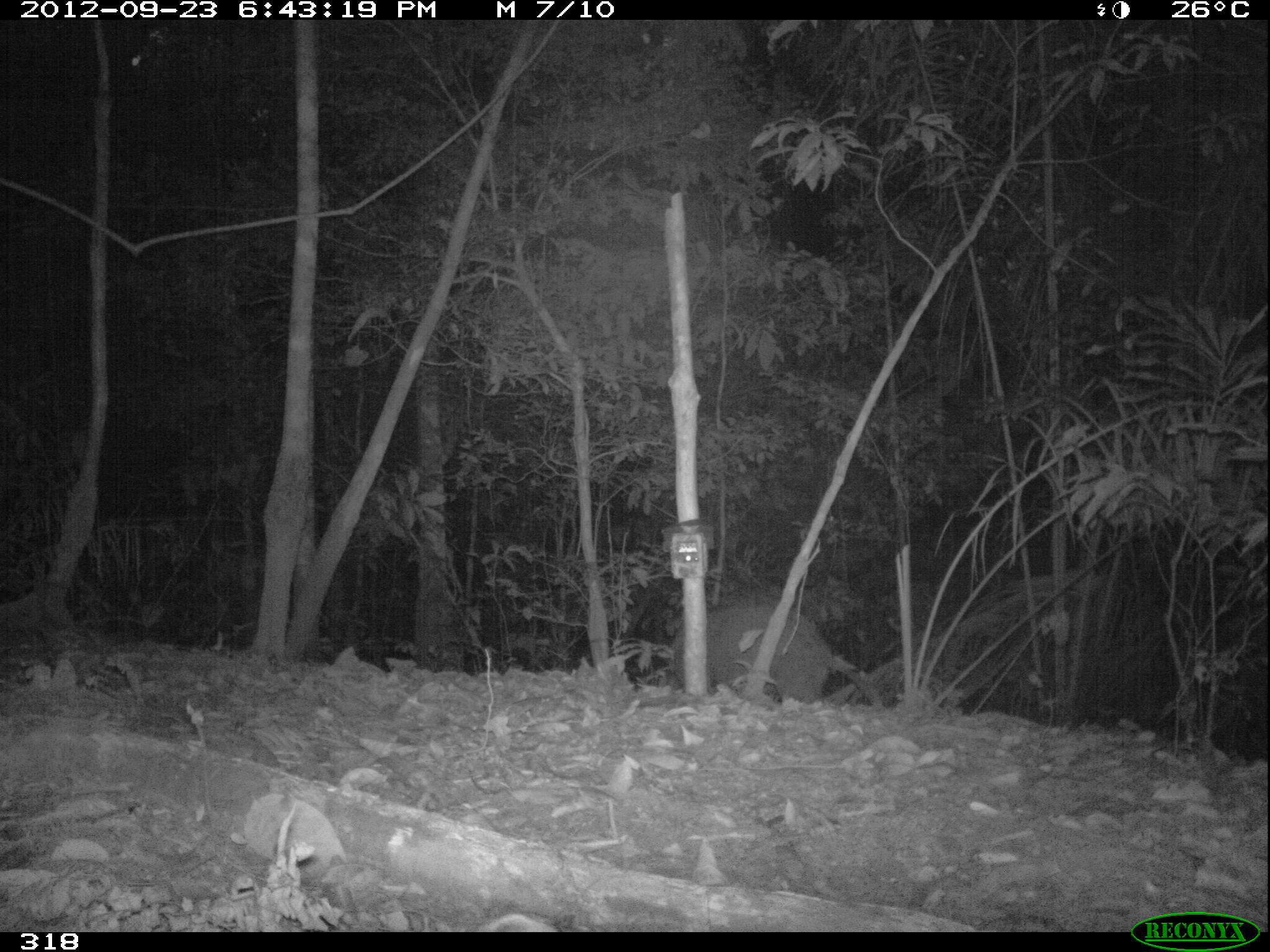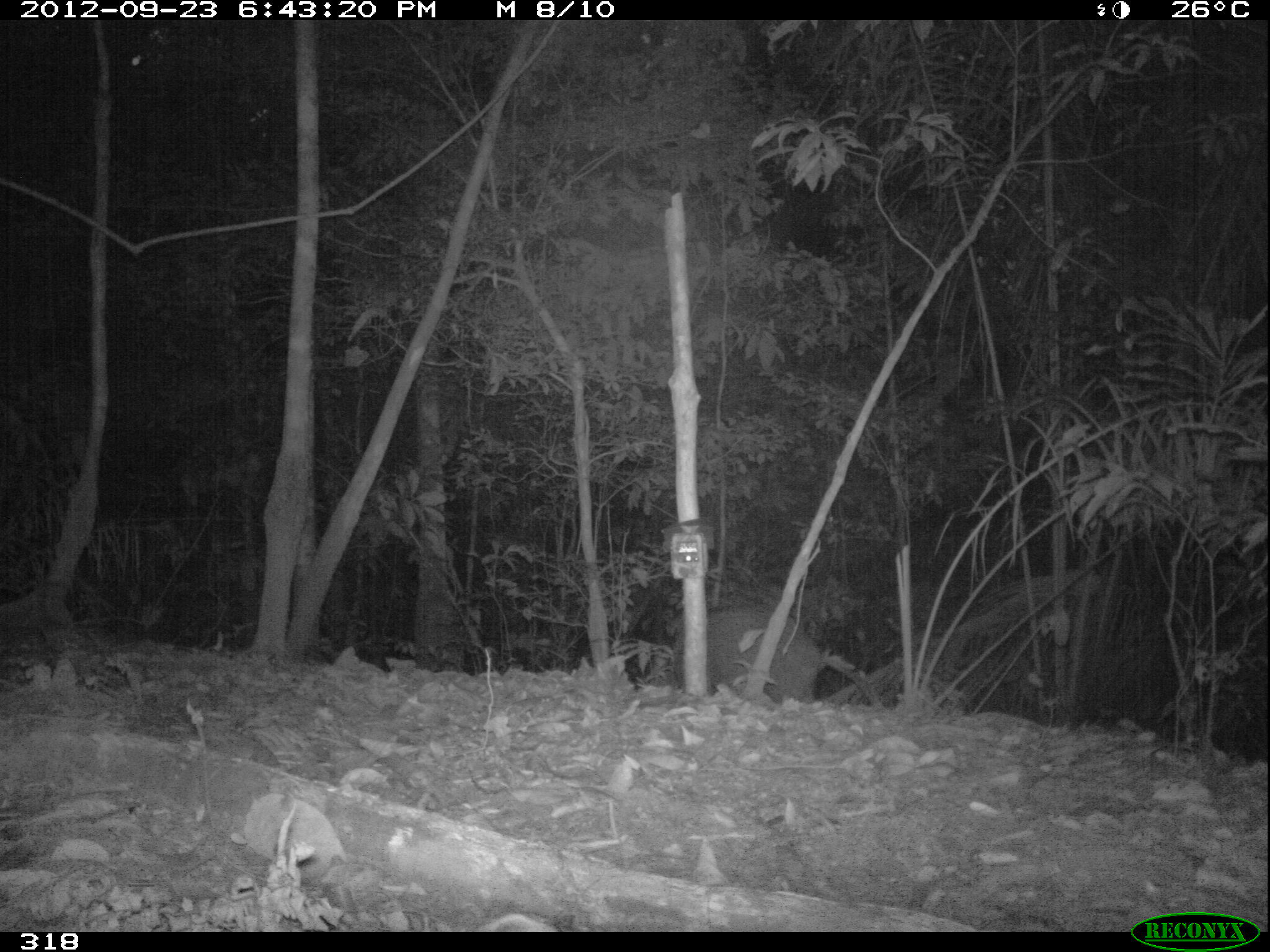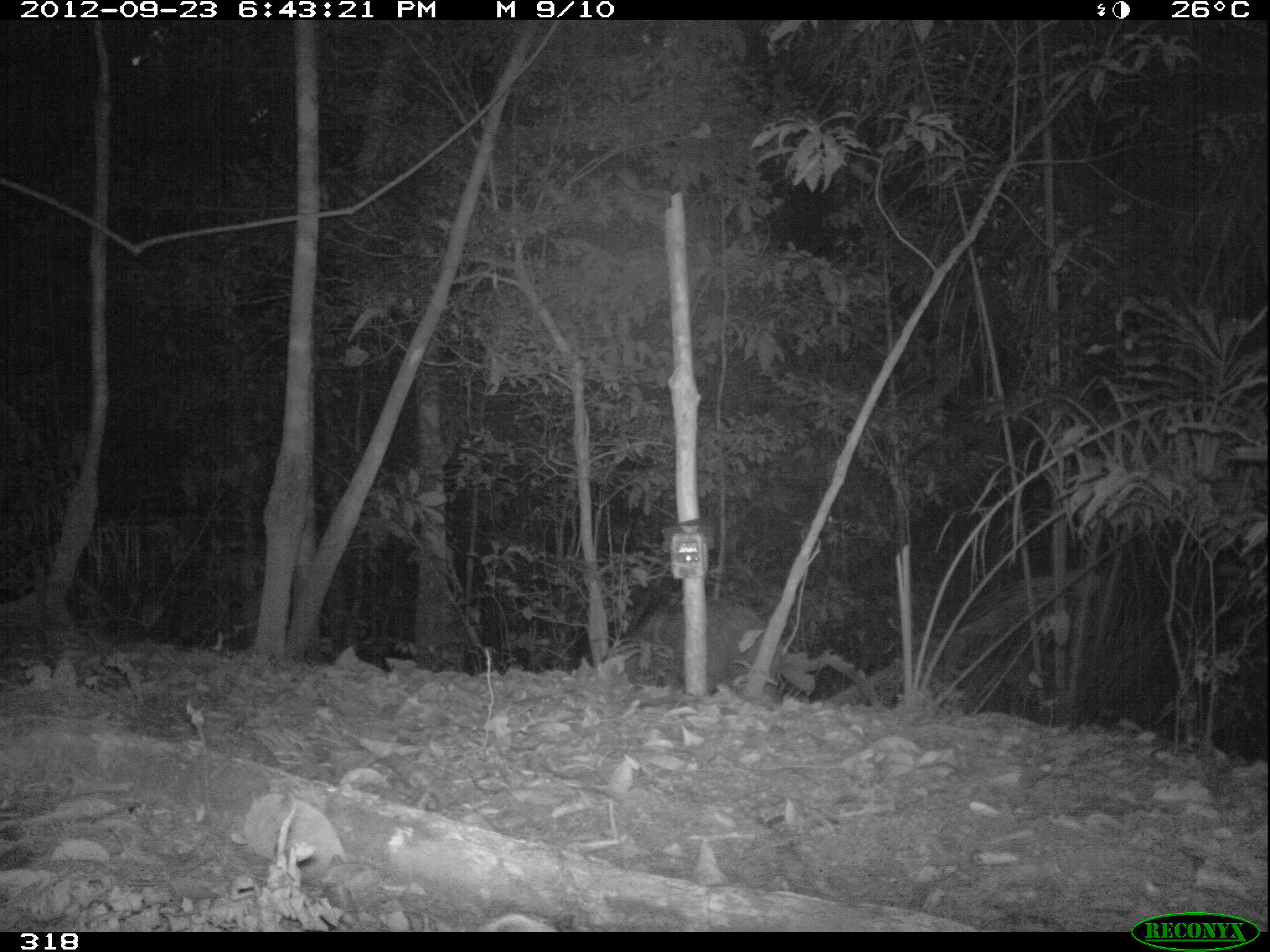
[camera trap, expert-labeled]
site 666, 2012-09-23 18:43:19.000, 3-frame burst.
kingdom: Animalia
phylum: Chordata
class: Mammalia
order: Artiodactyla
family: Tayassuidae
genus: Tayassu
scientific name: Tayassu pecari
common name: white-lipped peccary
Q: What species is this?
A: Tayassu pecari (white-lipped peccary).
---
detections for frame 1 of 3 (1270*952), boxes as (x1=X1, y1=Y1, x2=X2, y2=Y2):
tayassu pecari: (x1=670, y1=600, x2=846, y2=703)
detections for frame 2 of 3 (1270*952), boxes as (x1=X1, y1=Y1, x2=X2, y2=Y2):
tayassu pecari: (x1=671, y1=600, x2=844, y2=707)